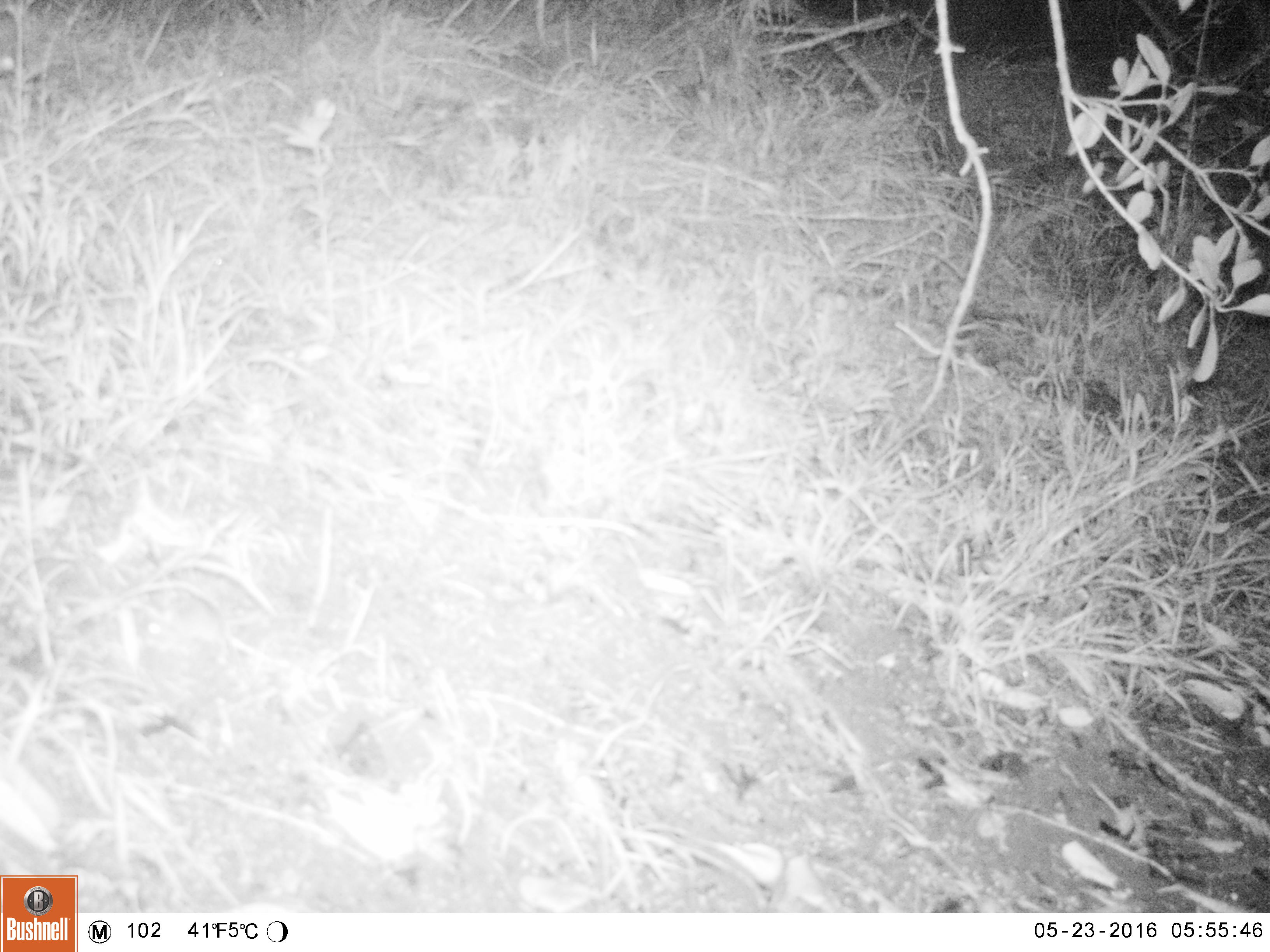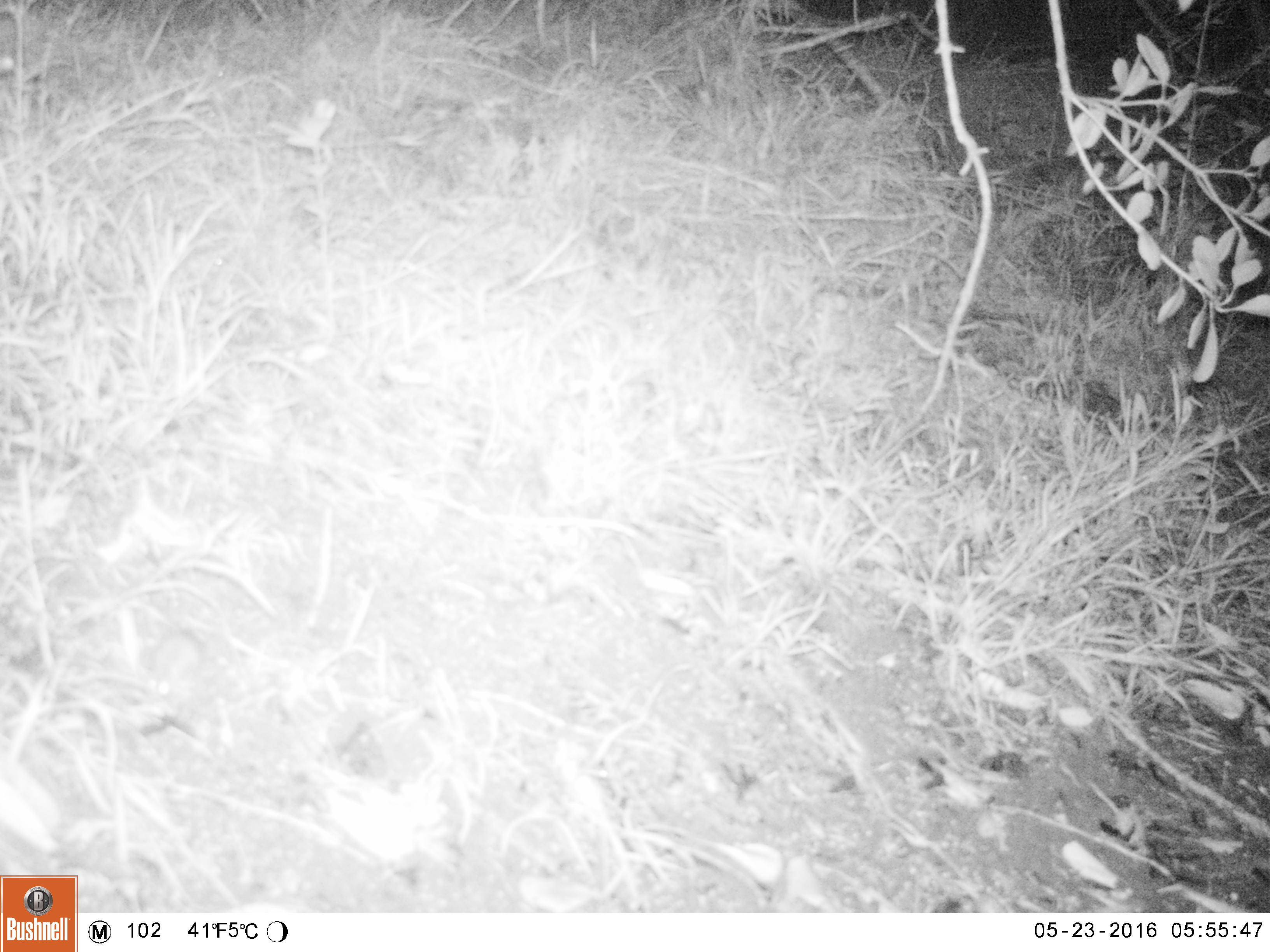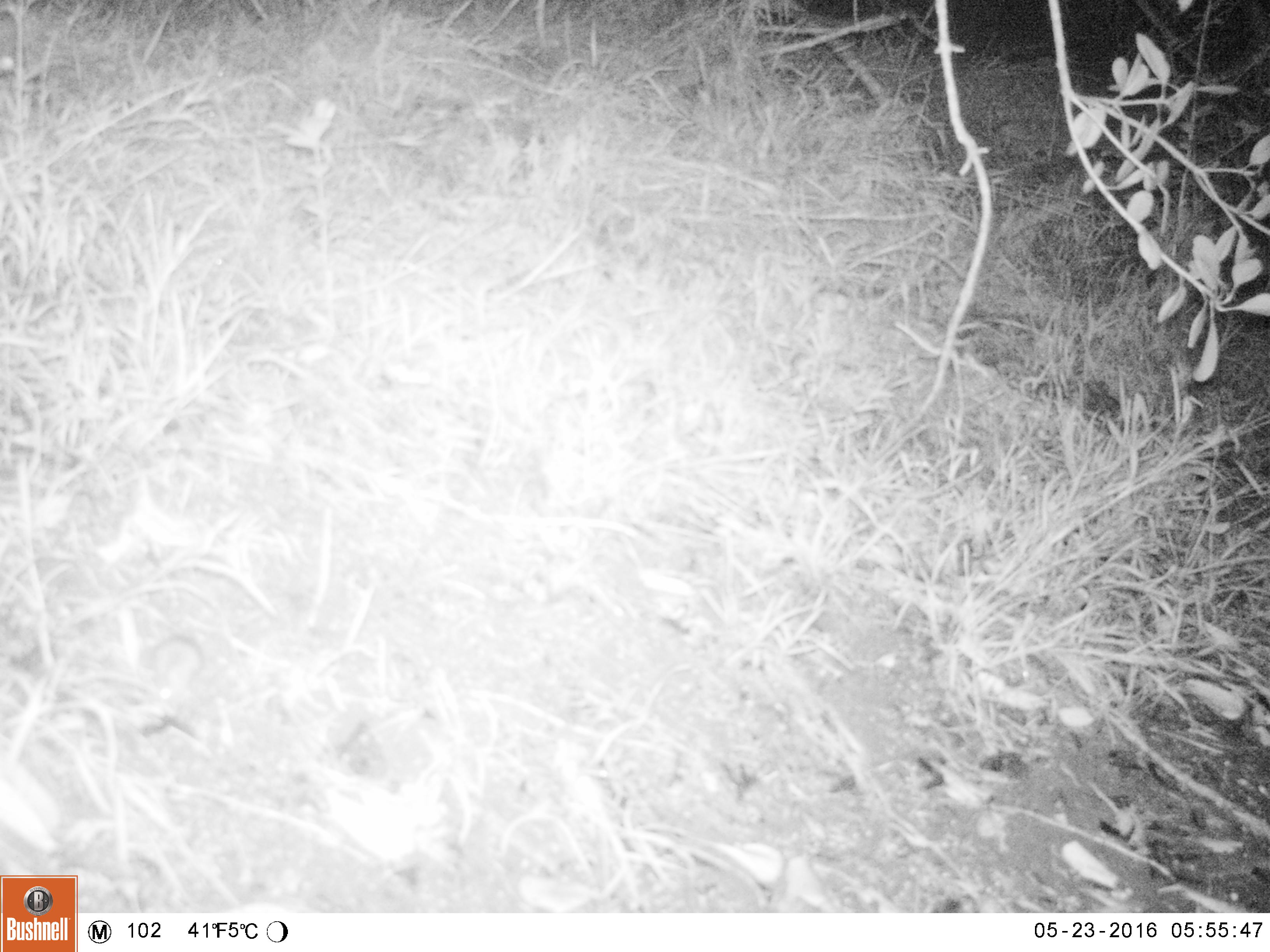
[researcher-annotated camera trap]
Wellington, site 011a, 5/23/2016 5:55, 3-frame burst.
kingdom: Animalia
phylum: Chordata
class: Mammalia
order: Rodentia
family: Muridae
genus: Mus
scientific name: Mus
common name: mouse